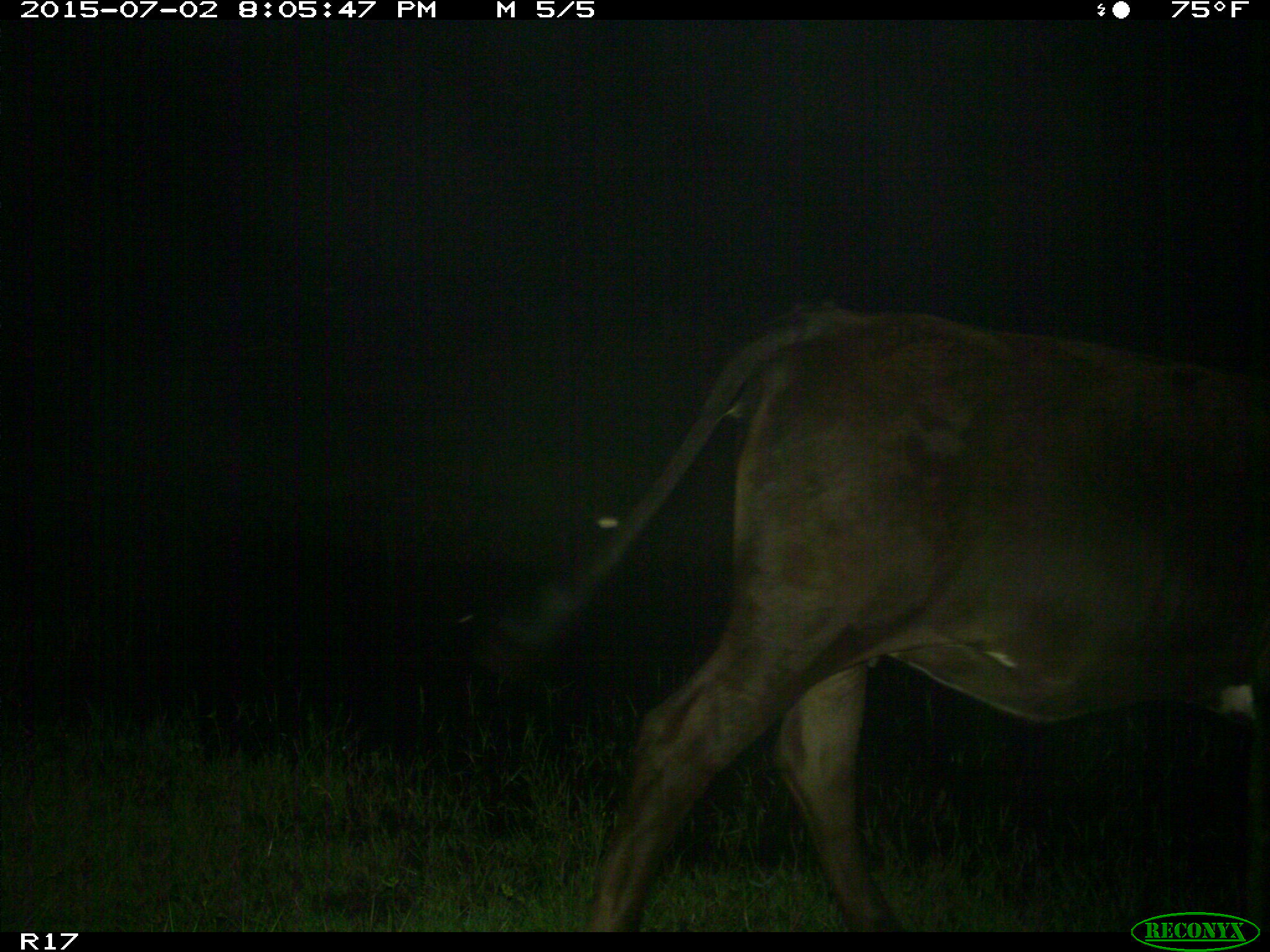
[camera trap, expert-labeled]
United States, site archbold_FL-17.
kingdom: Animalia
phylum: Chordata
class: Mammalia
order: Artiodactyla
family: Bovidae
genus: Bos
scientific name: Bos taurus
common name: domestic cow